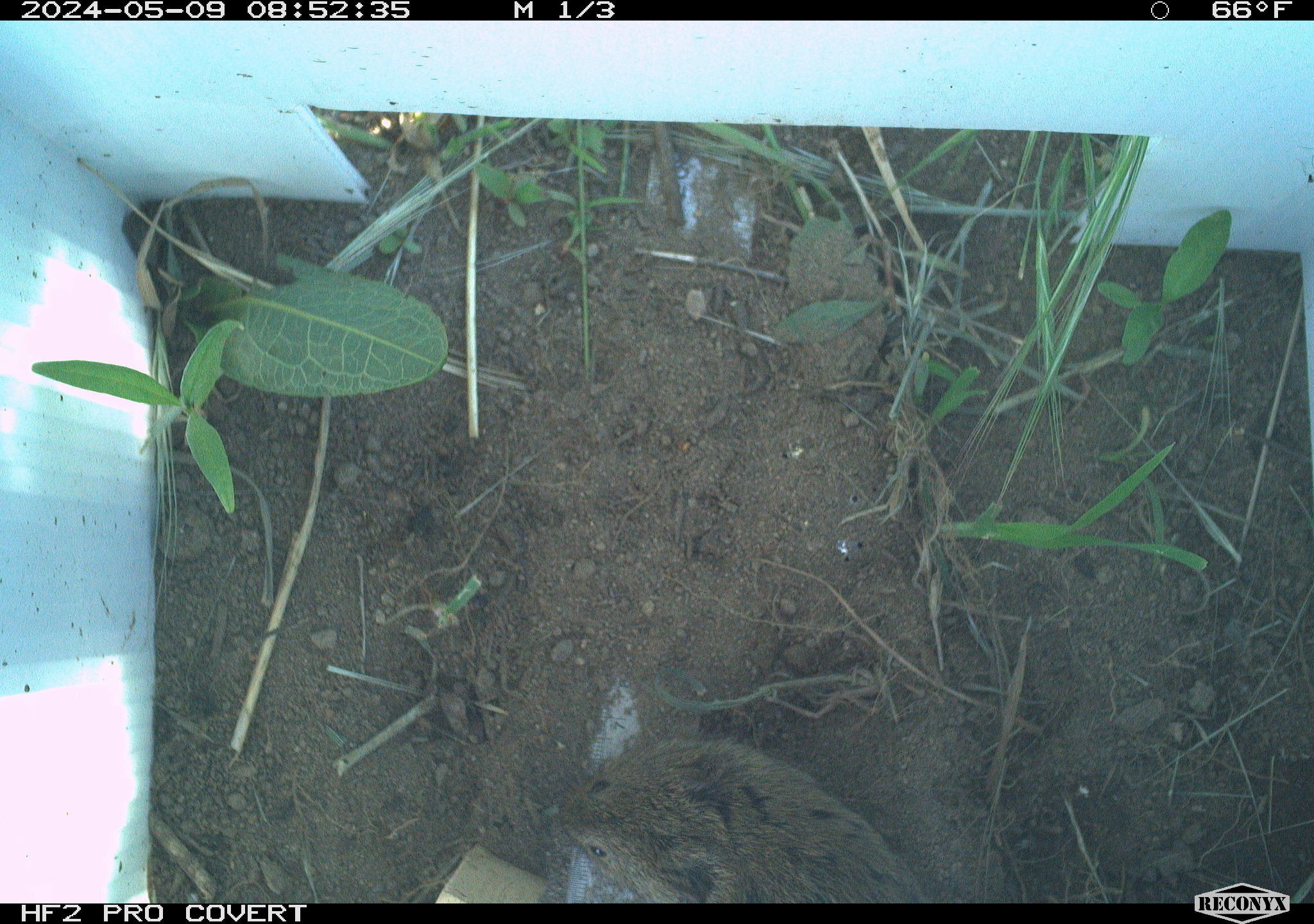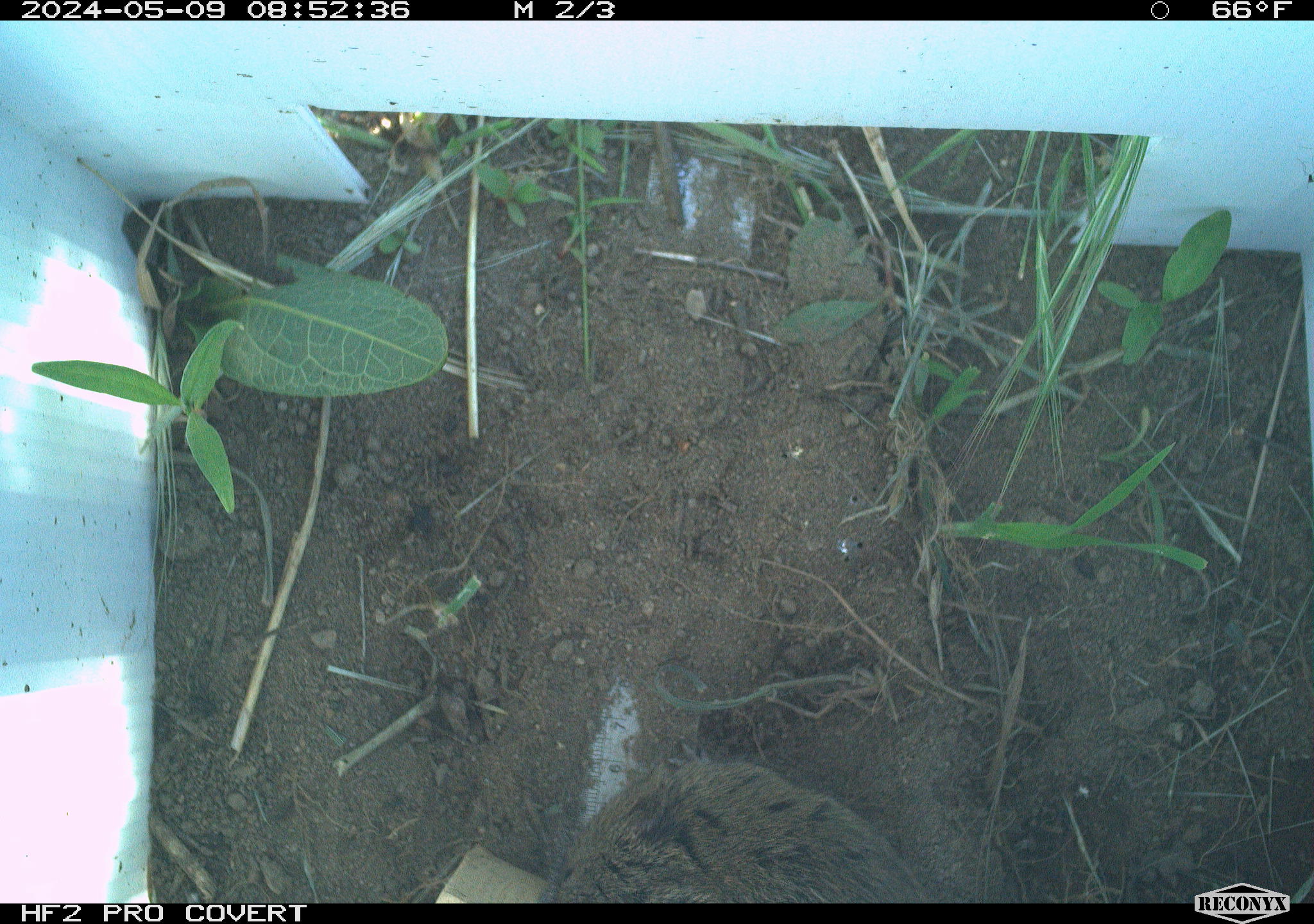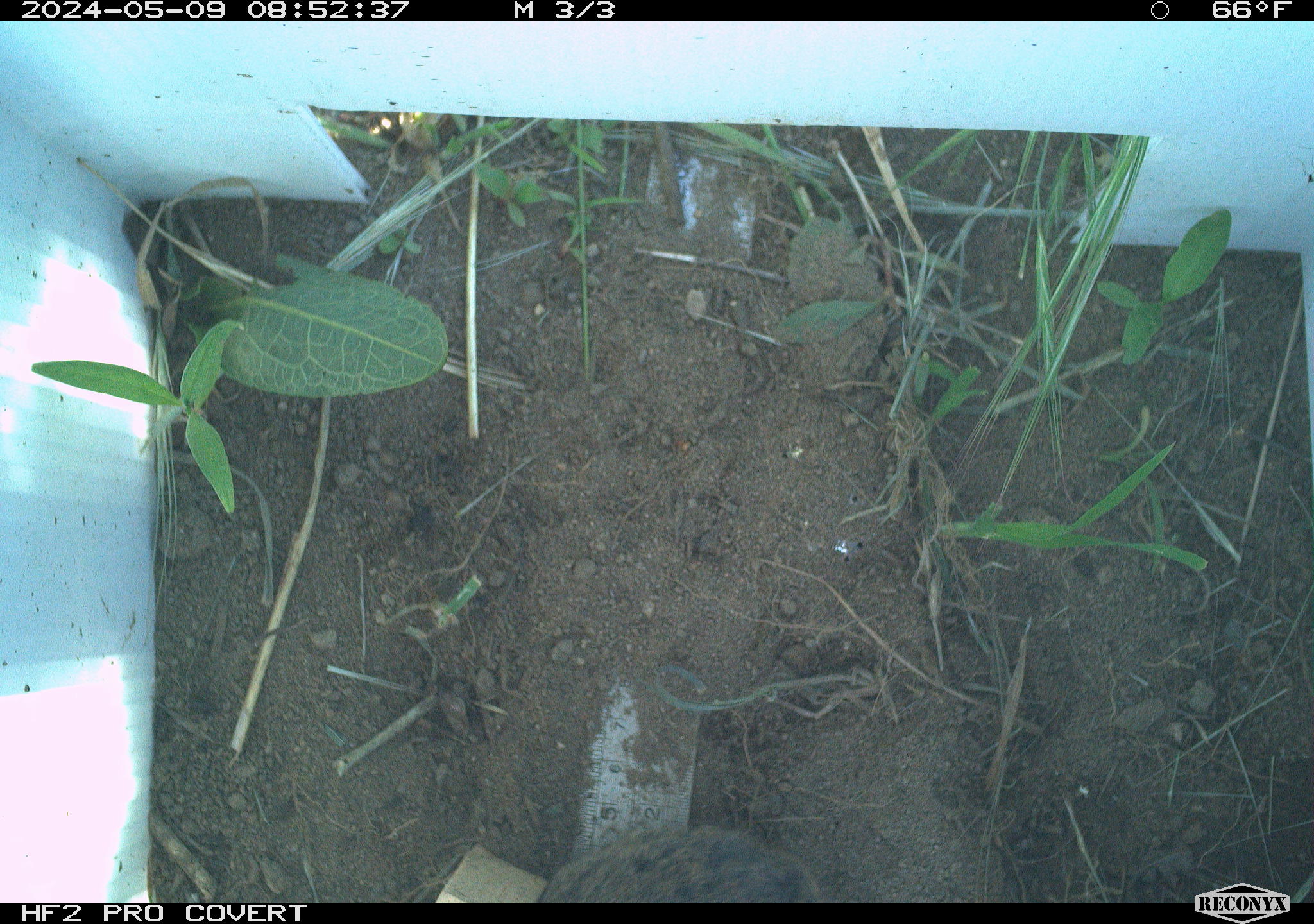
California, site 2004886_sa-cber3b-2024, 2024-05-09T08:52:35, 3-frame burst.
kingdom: Animalia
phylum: Chordata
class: Mammalia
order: Rodentia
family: Cricetidae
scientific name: Arvicolinae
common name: voles, lemmings, and muskrats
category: arvicolinae subfamily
Arvicolinae subfamily (voles, lemmings, and muskrats) (Arvicolinae).